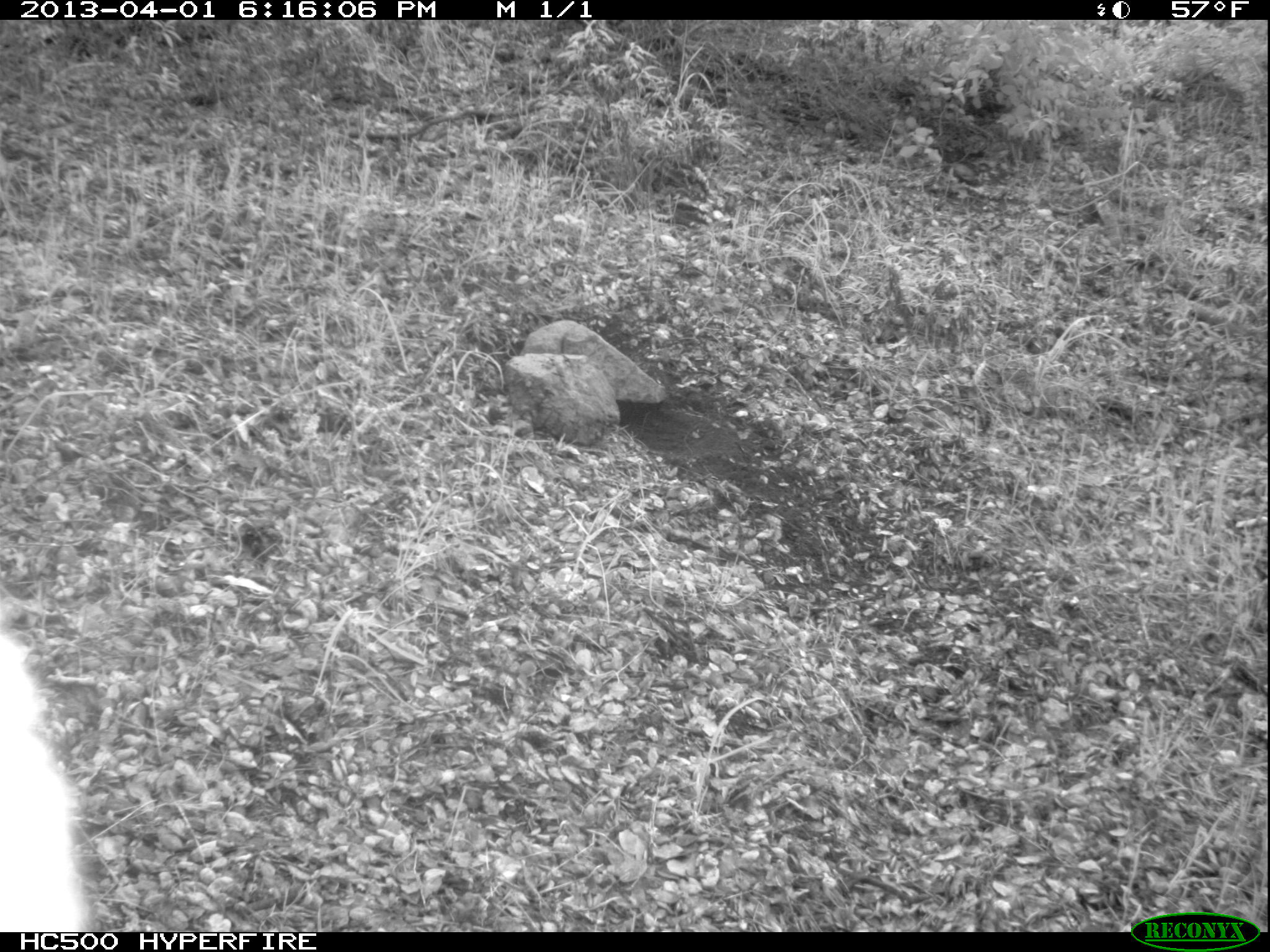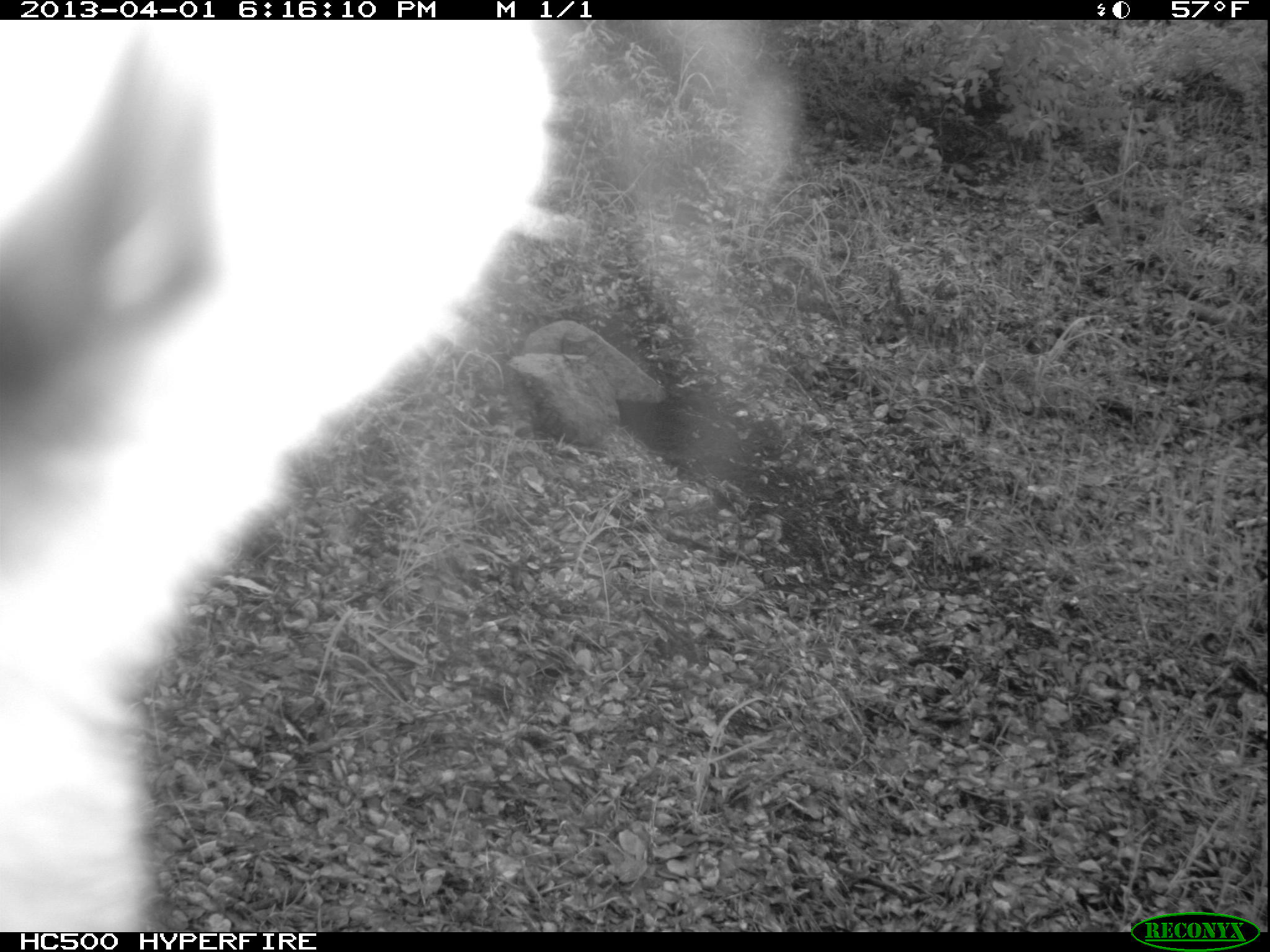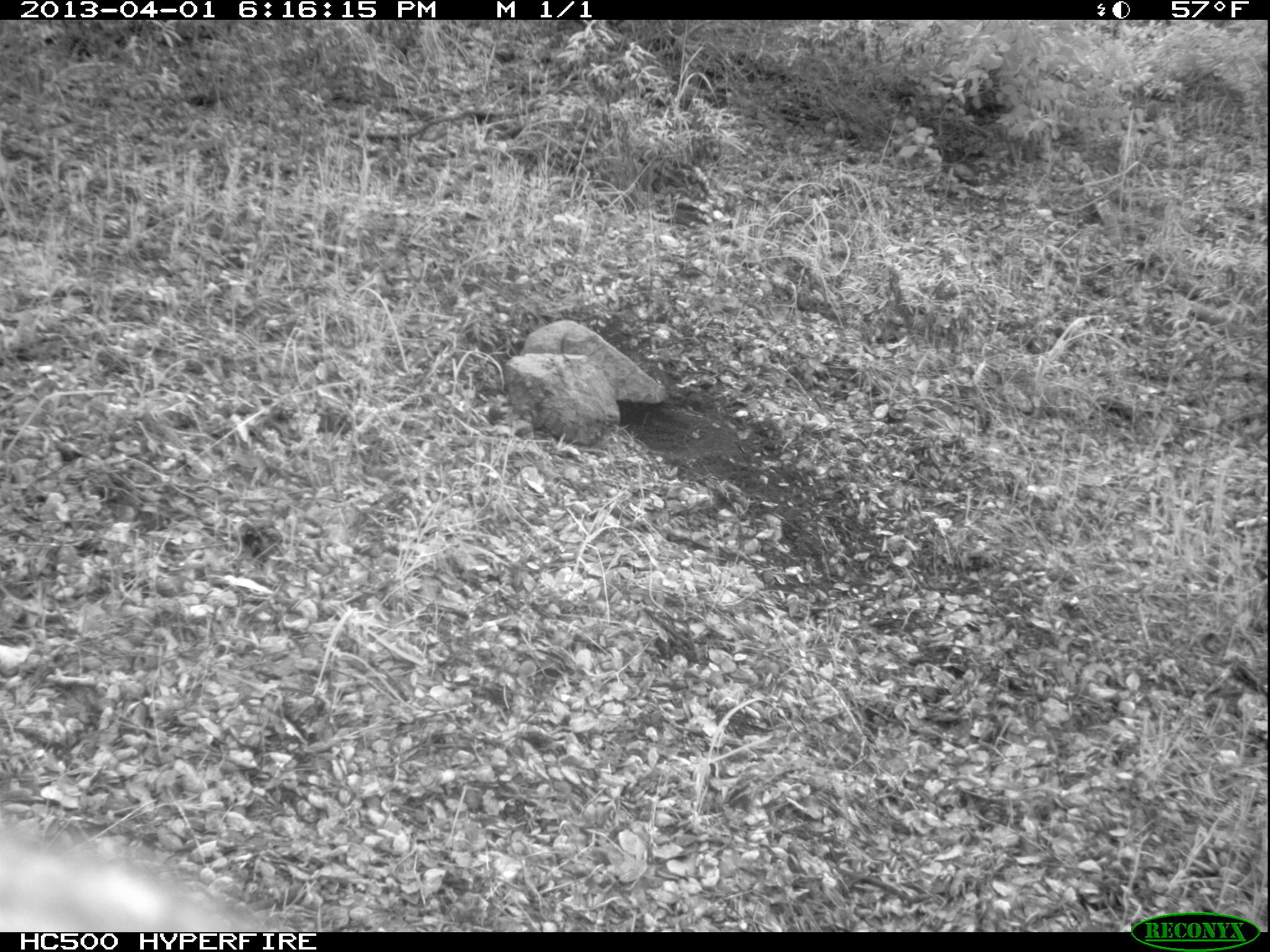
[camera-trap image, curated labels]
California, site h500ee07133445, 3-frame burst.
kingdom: Animalia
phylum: Chordata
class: Mammalia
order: Carnivora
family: Canidae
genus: Urocyon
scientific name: Urocyon littoralis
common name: island fox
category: fox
Fox (island fox) (Urocyon littoralis).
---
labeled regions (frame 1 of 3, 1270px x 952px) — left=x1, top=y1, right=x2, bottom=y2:
fox: left=0, top=632, right=93, bottom=932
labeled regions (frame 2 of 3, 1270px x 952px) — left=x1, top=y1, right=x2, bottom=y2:
fox: left=0, top=22, right=560, bottom=929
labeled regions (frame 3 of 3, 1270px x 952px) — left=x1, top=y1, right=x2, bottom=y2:
fox: left=0, top=824, right=269, bottom=932